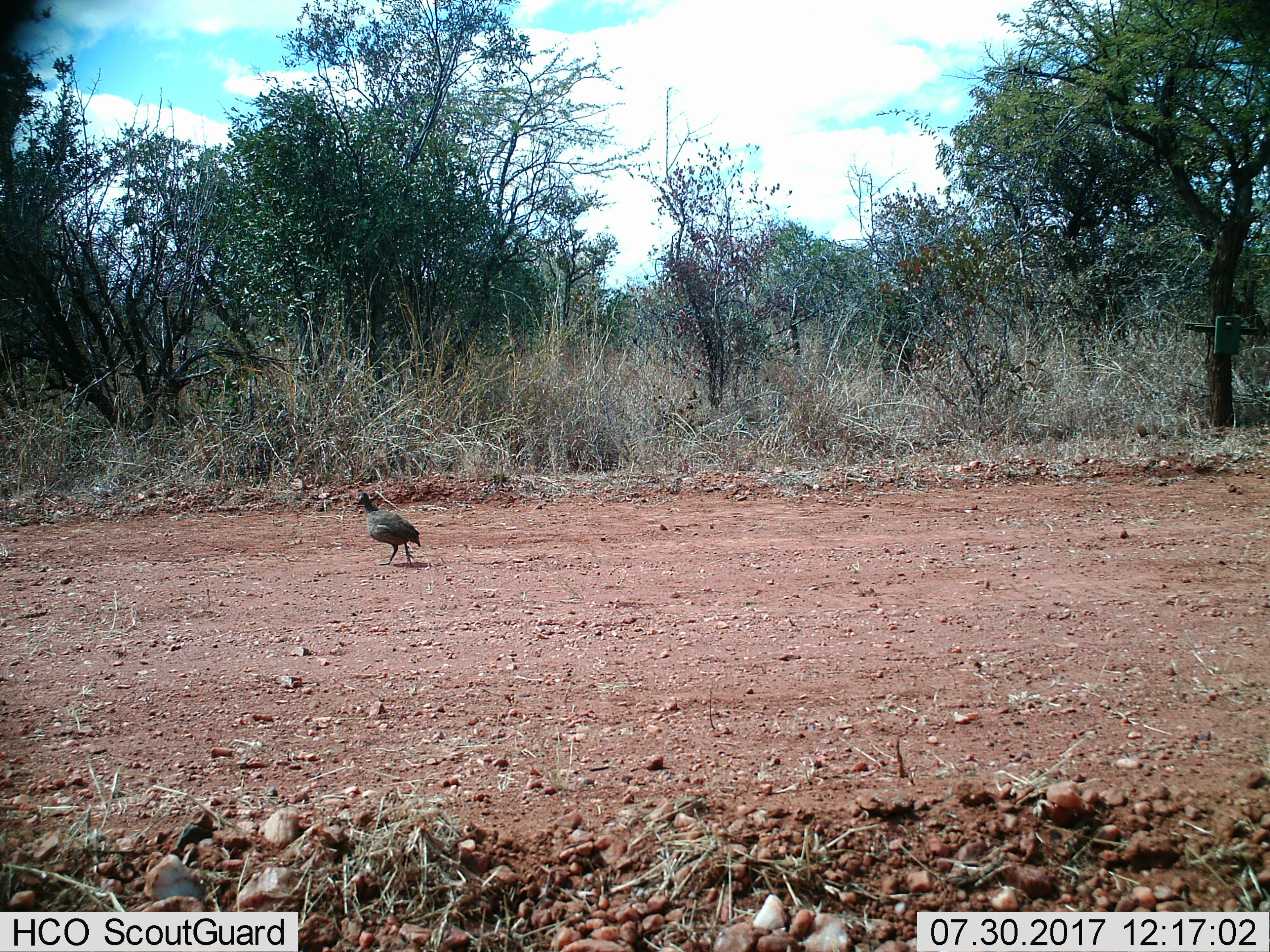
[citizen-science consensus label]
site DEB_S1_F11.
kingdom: Animalia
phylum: Chordata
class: Aves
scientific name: Aves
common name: bird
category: birdother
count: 1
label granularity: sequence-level